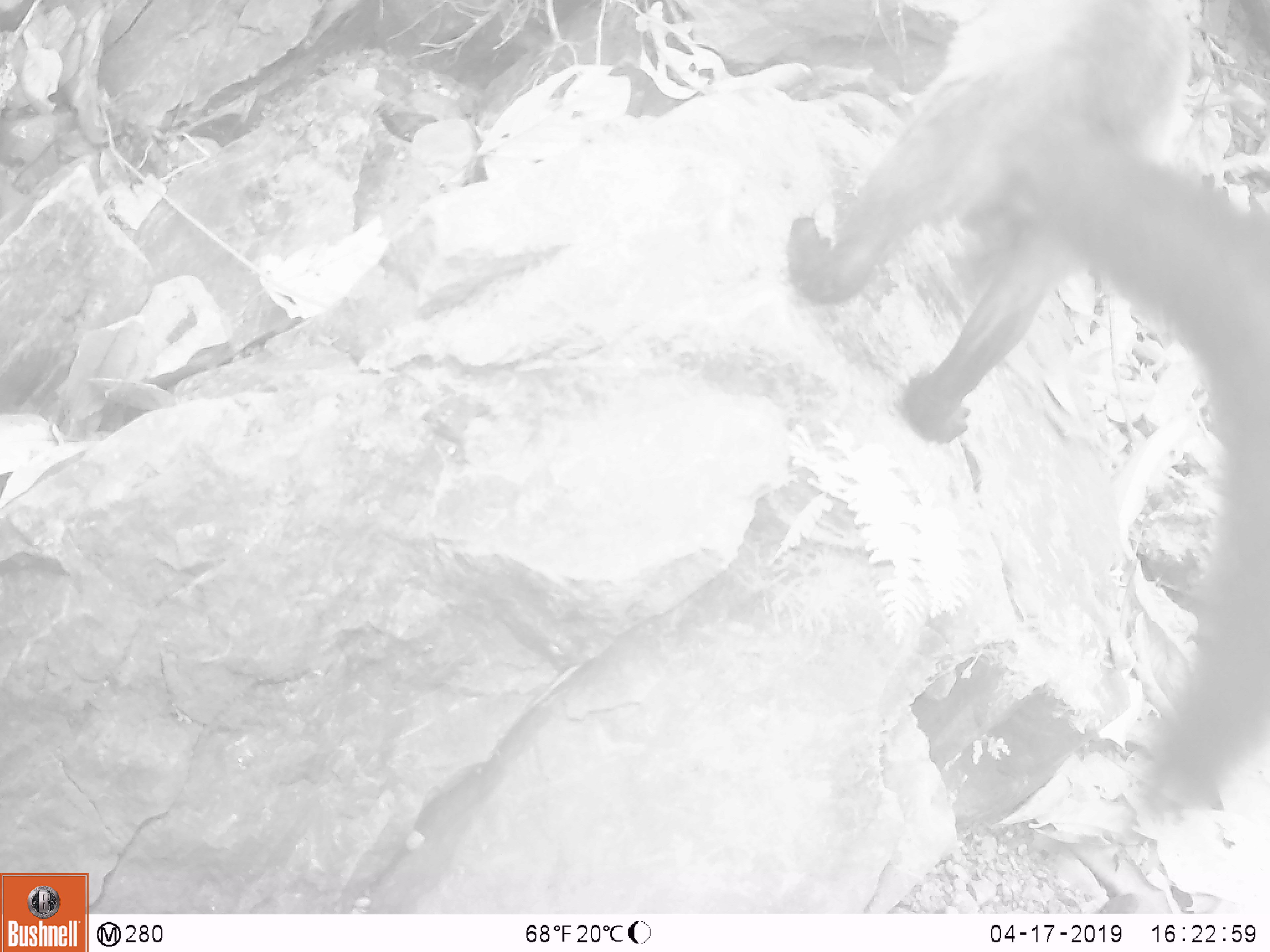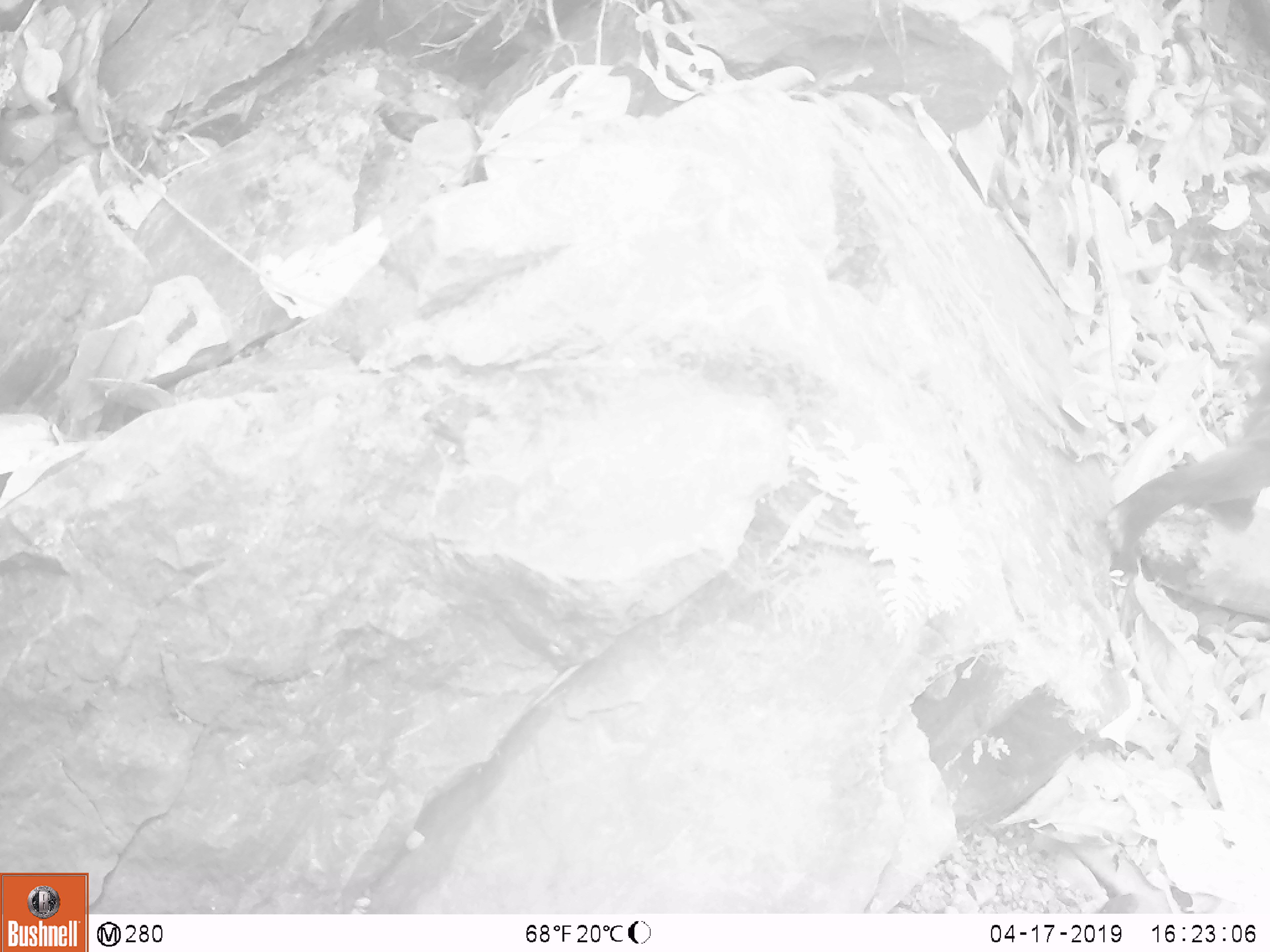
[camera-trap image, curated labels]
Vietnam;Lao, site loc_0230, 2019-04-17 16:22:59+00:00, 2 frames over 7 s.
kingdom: Animalia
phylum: Chordata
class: Mammalia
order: Carnivora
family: Mustelidae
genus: Martes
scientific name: Martes flavigula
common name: yellow-throated marten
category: yellow throated marten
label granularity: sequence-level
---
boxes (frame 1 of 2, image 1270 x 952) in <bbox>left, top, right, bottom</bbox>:
yellow throated marten: <bbox>788, 0, 1270, 814</bbox>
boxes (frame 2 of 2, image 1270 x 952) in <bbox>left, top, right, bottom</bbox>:
yellow throated marten: <bbox>1100, 334, 1270, 579</bbox>